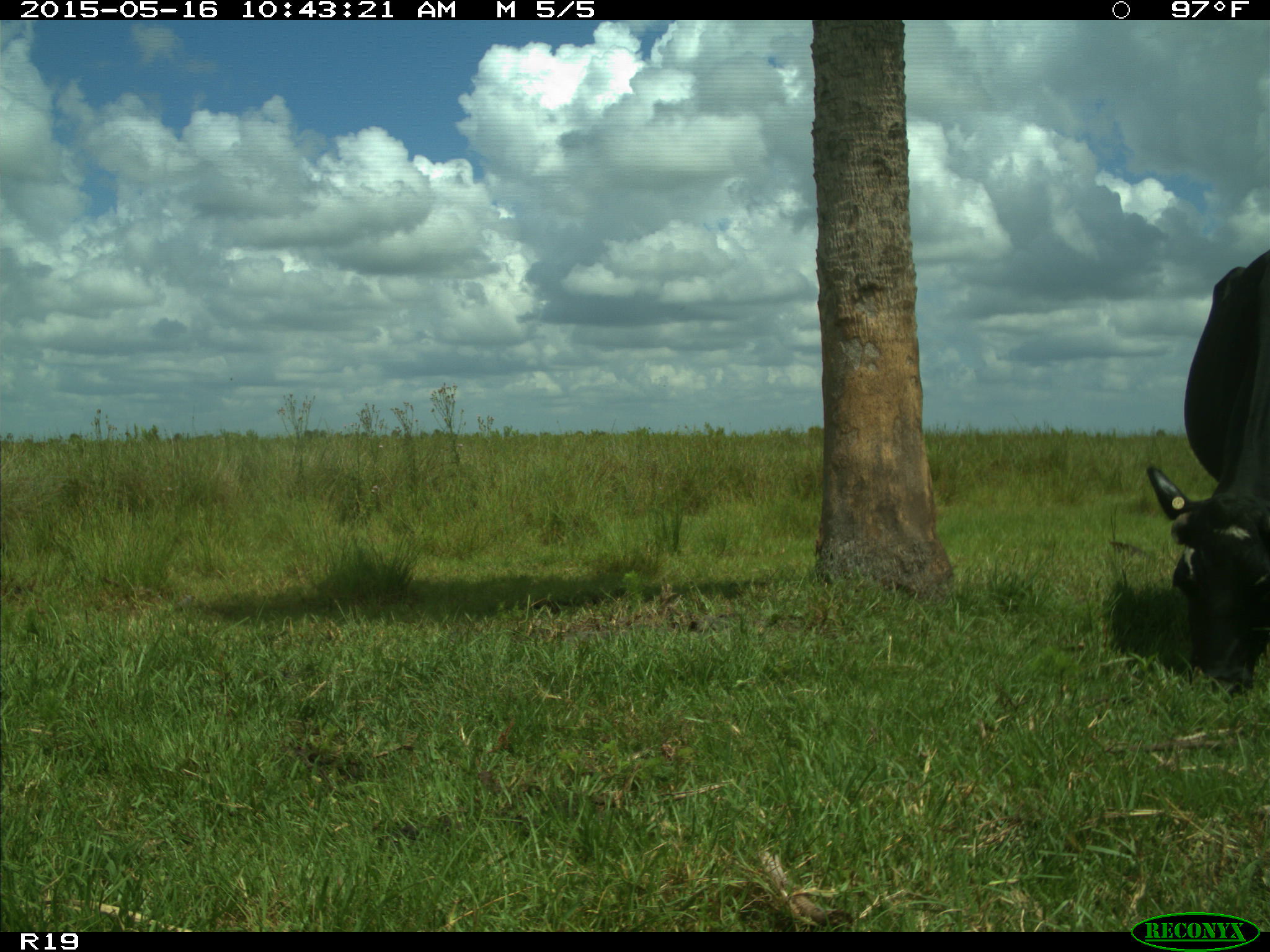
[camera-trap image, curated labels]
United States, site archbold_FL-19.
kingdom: Animalia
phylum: Chordata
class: Mammalia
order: Artiodactyla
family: Bovidae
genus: Bos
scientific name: Bos taurus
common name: domestic cow